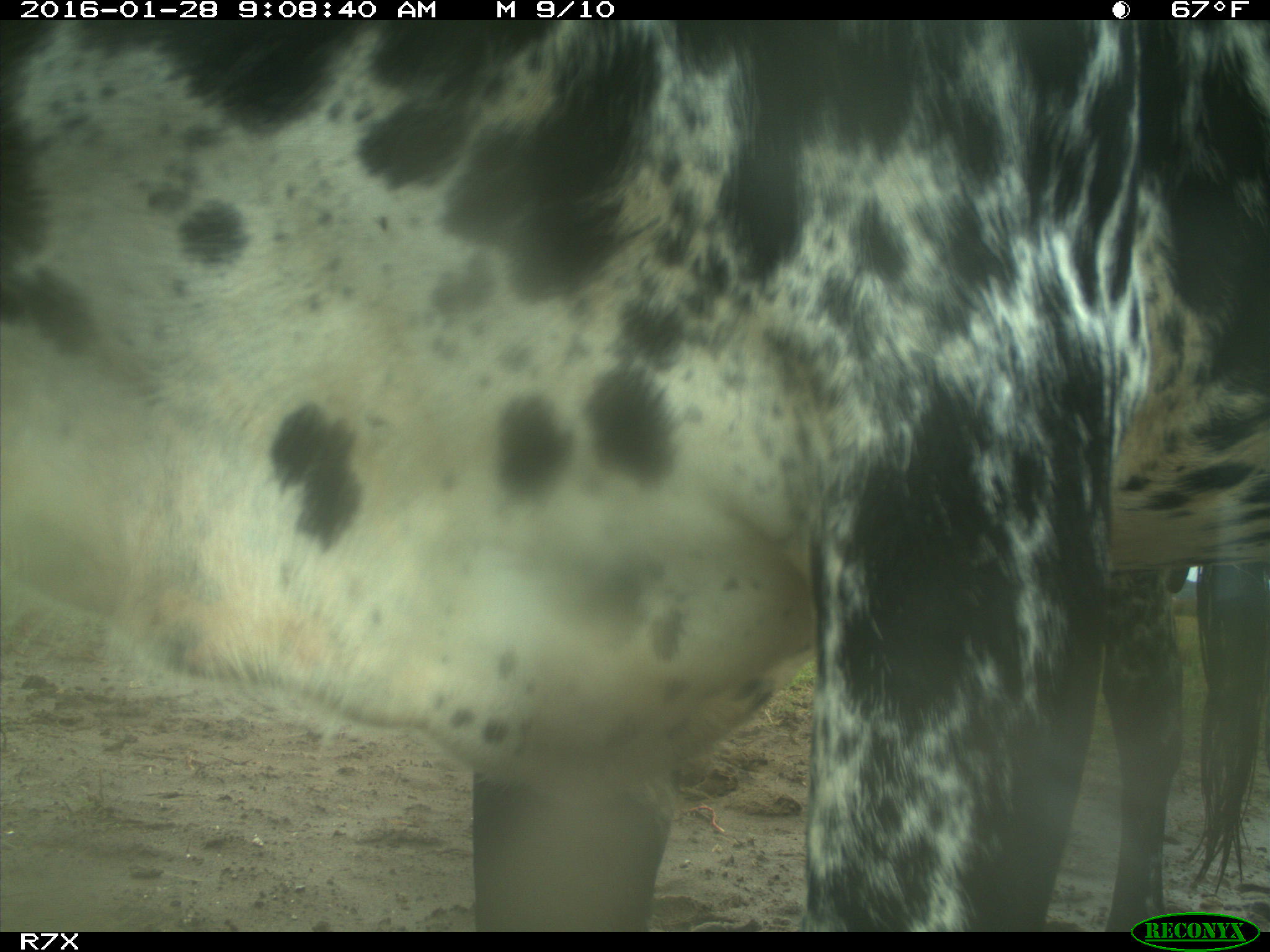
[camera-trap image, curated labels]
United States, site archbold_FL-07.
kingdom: Animalia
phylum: Chordata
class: Mammalia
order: Artiodactyla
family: Bovidae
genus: Bos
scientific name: Bos taurus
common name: domestic cow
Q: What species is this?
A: Bos taurus (domestic cow).